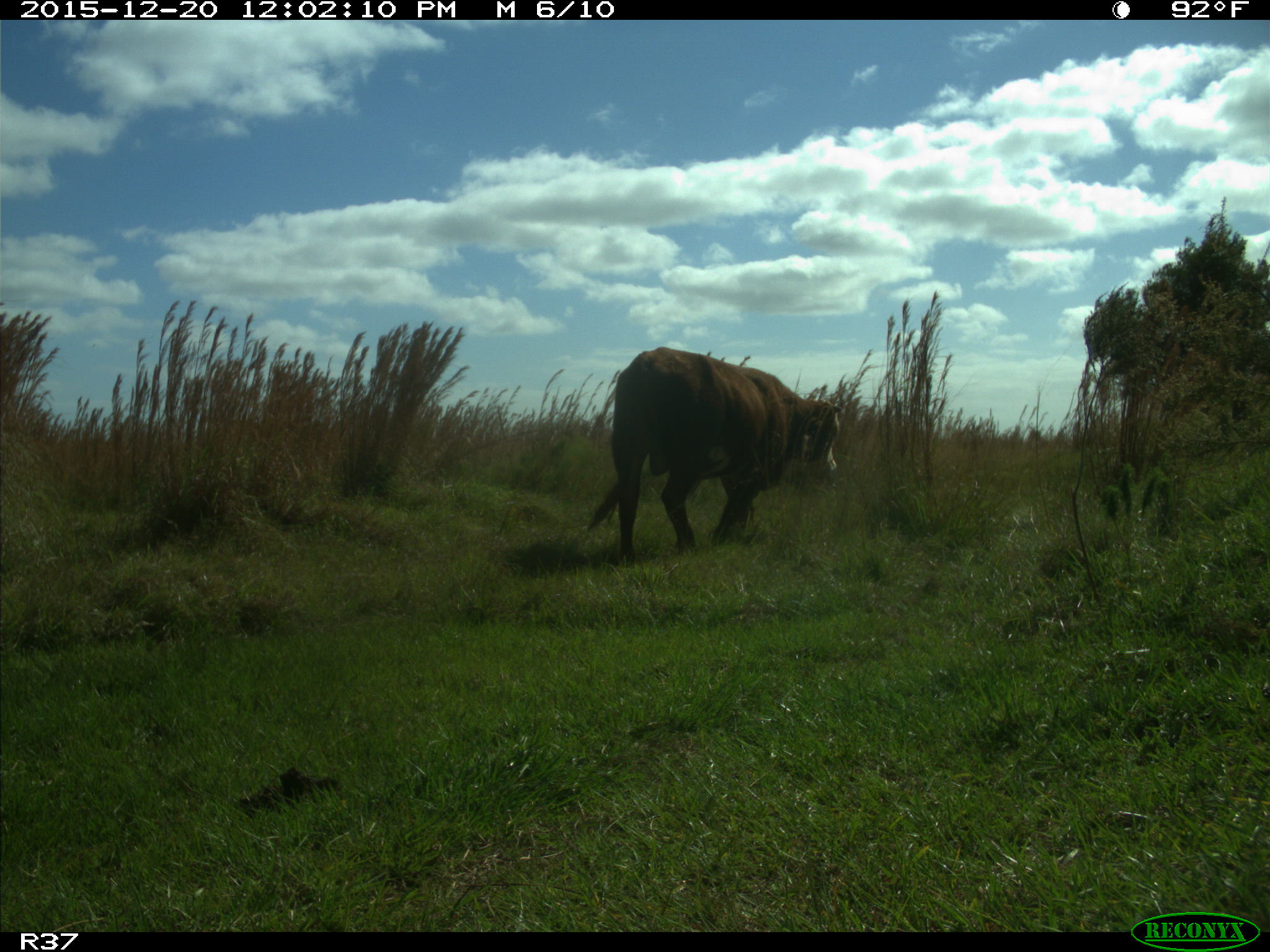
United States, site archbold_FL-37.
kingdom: Animalia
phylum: Chordata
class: Mammalia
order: Artiodactyla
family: Bovidae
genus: Bos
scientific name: Bos taurus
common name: domestic cow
Bos taurus (domestic cow).